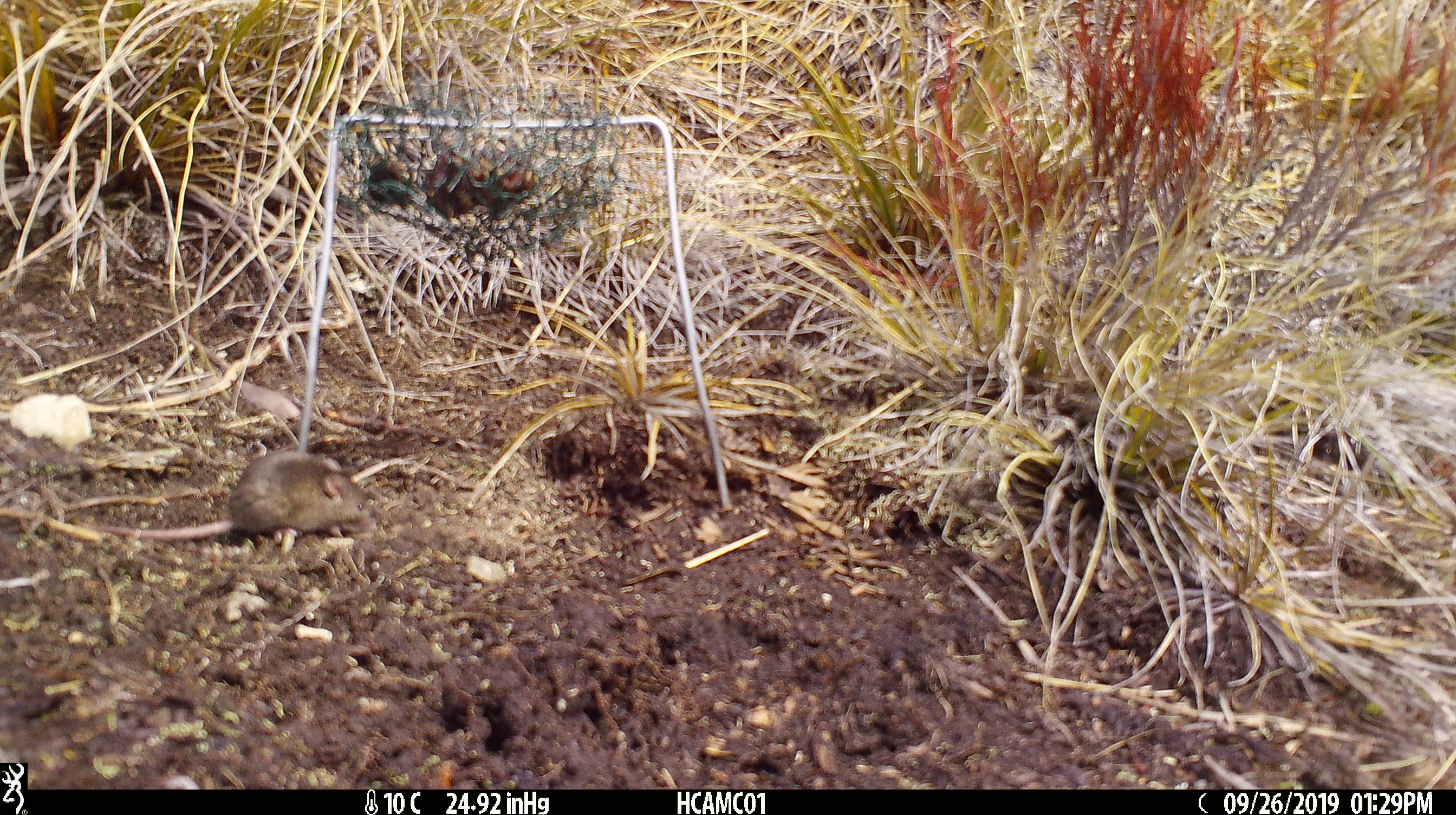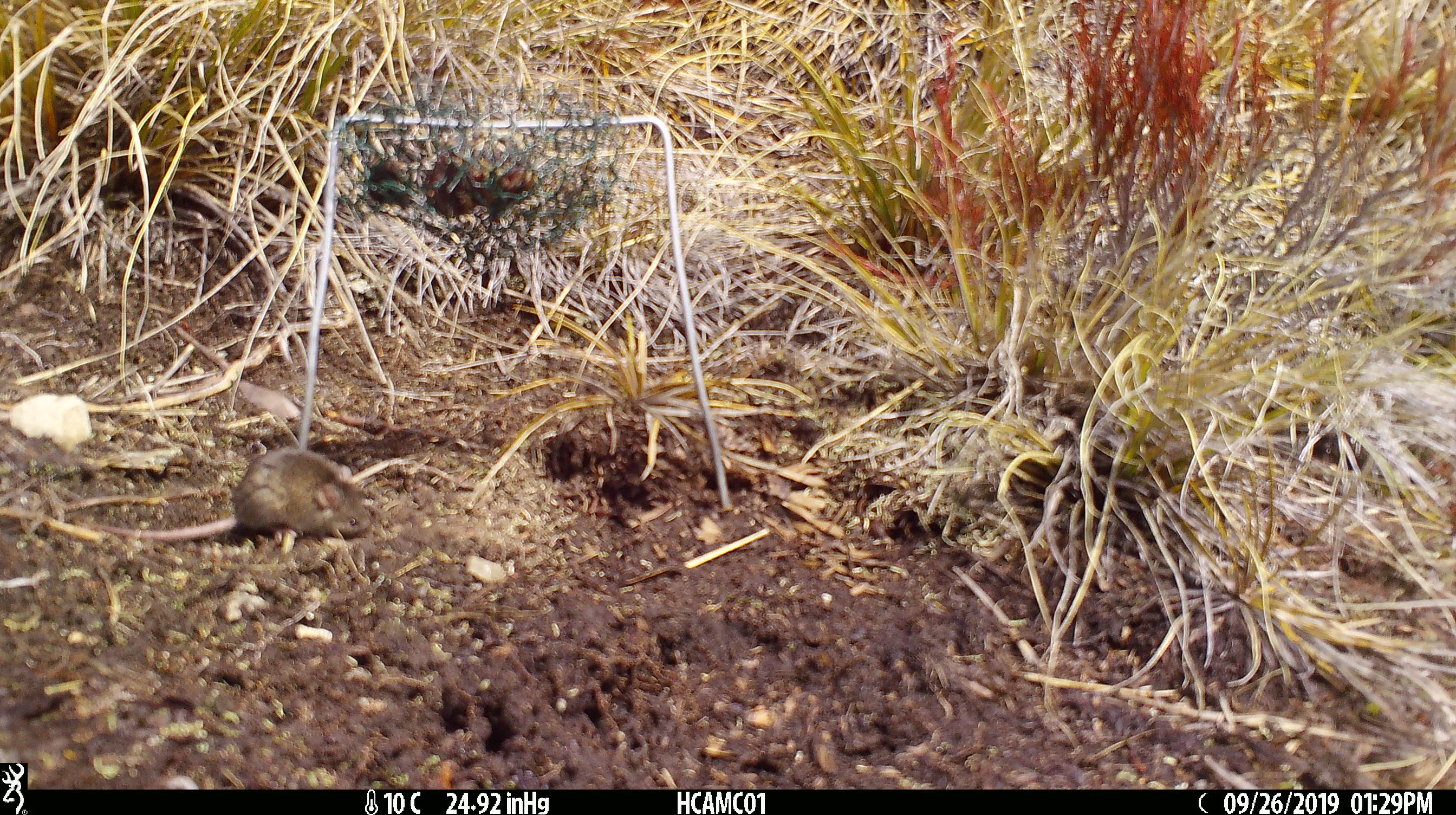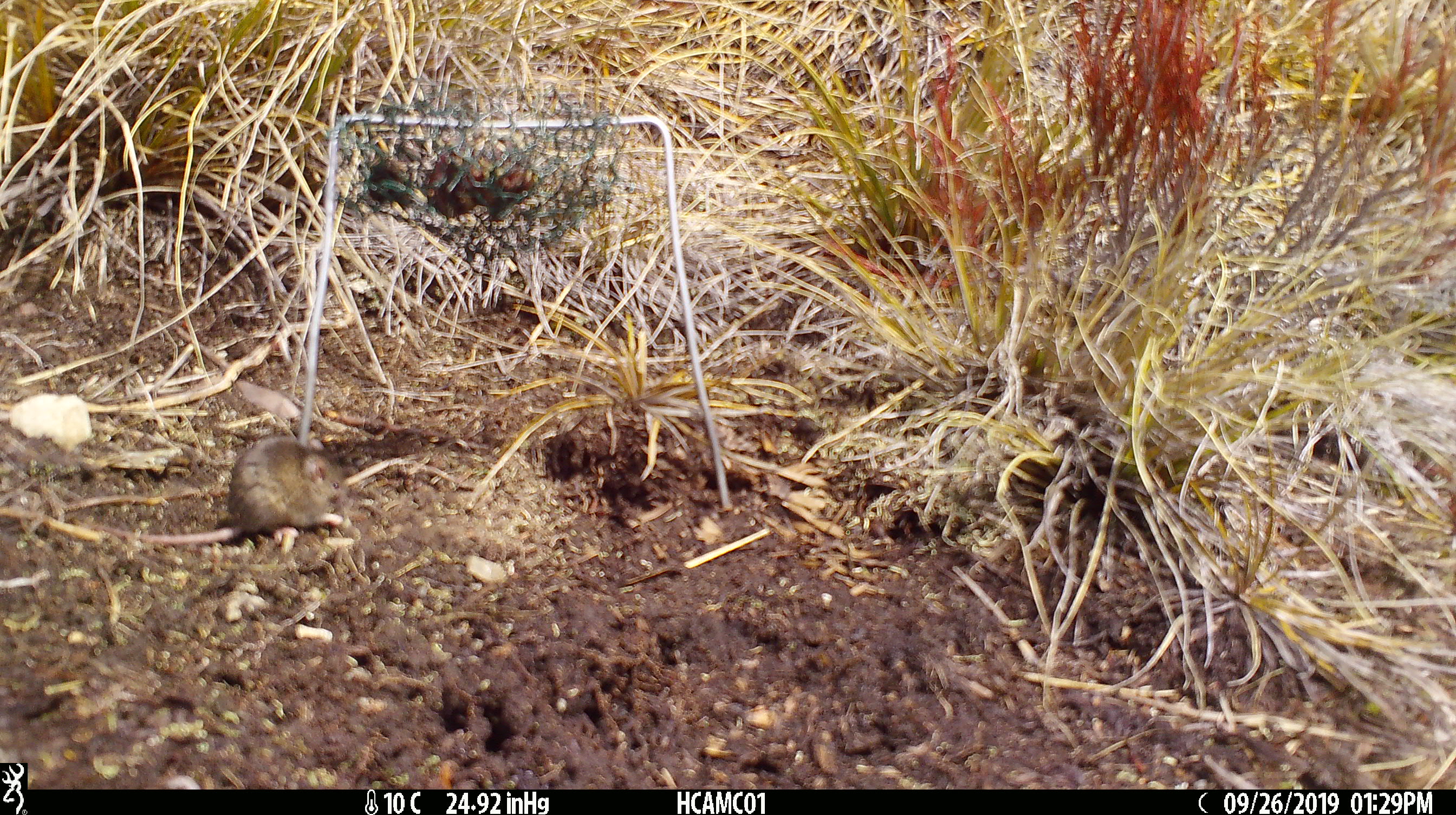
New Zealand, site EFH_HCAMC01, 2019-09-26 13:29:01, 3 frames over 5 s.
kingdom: Animalia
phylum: Chordata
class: Mammalia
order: Rodentia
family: Muridae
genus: Mus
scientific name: Mus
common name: mouse